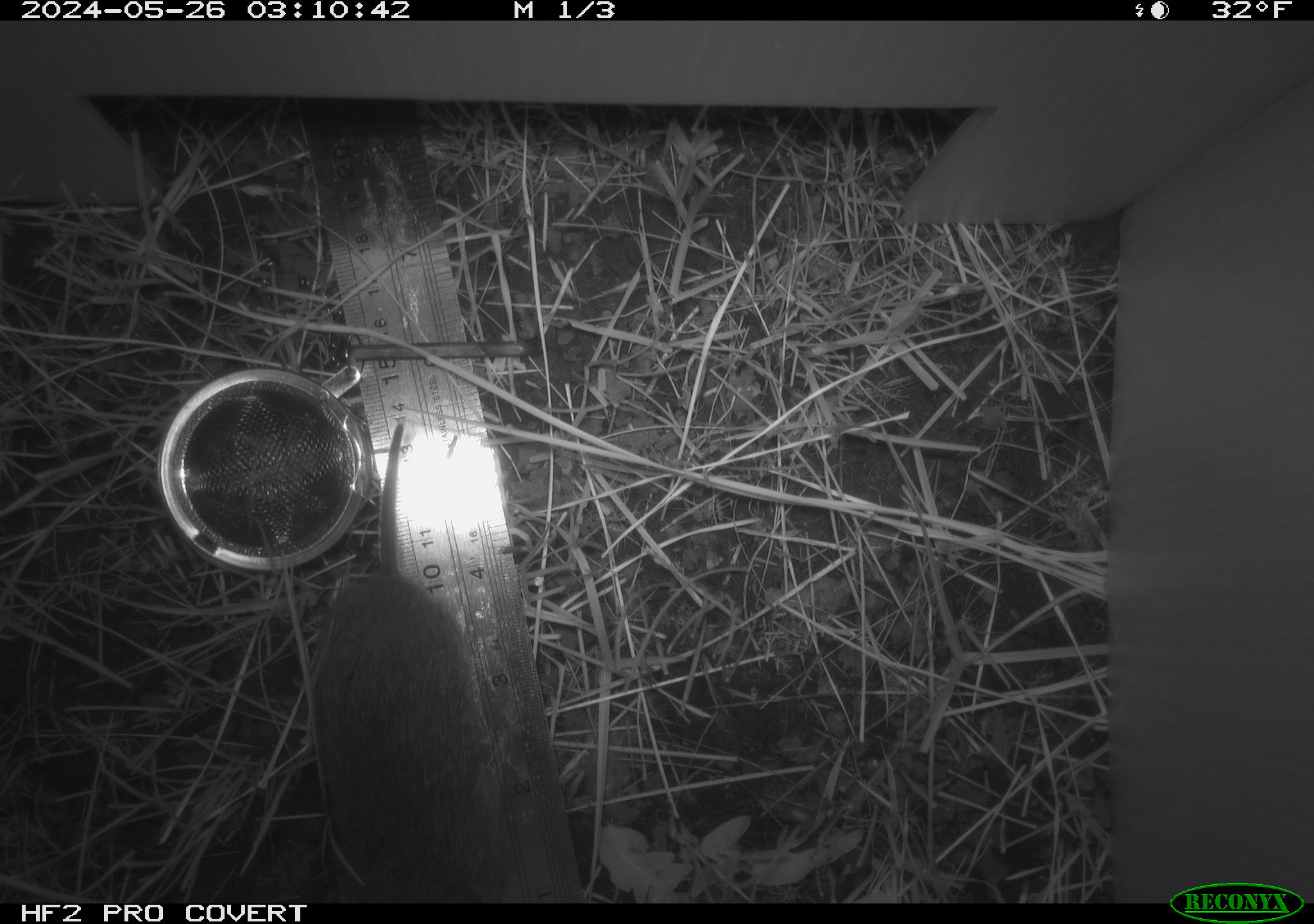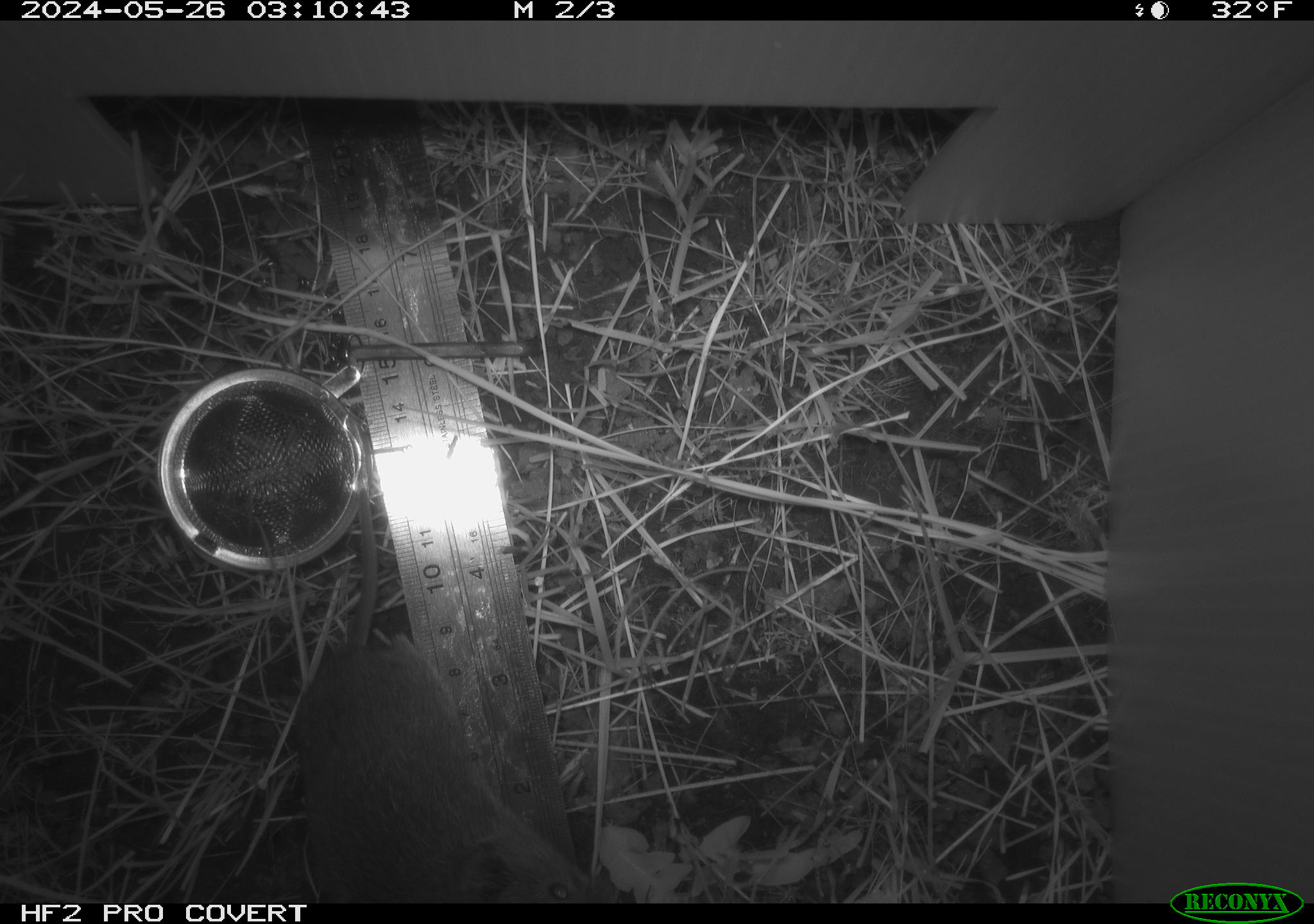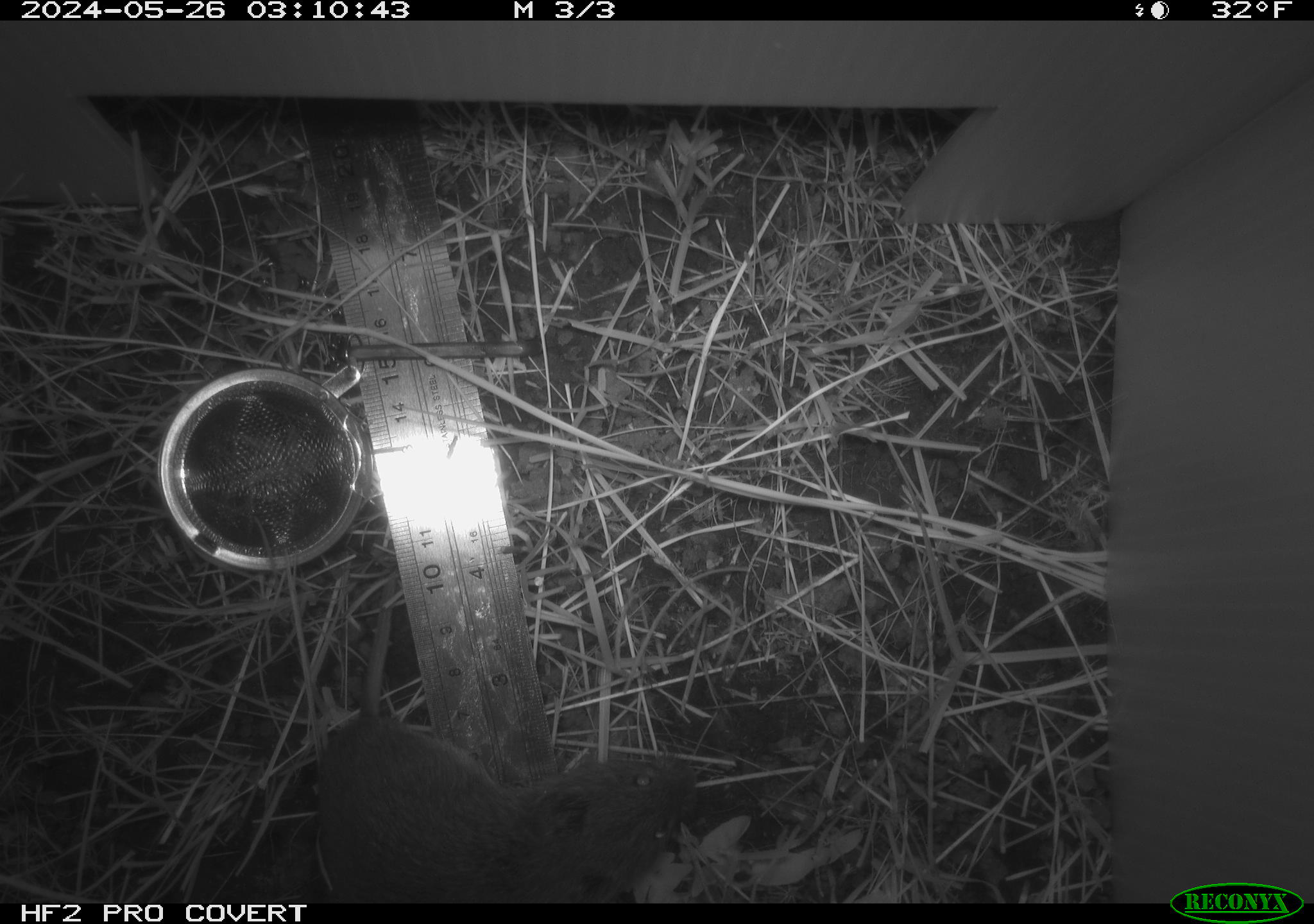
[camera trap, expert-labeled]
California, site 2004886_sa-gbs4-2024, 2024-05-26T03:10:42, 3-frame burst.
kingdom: Animalia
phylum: Chordata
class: Mammalia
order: Rodentia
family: Cricetidae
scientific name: Arvicolinae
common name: voles, lemmings, and muskrats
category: arvicolinae subfamily